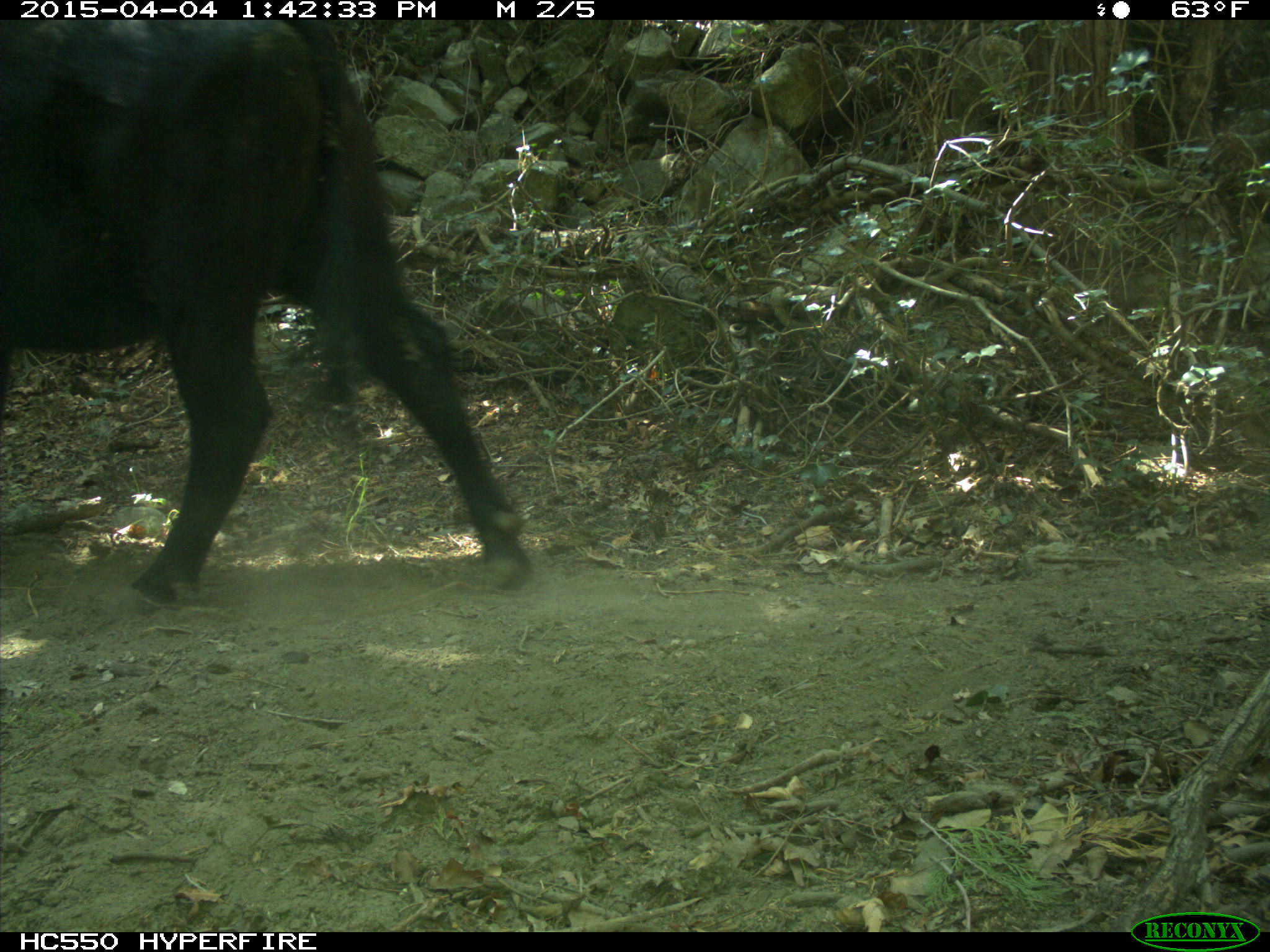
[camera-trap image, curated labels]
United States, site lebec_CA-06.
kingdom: Animalia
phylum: Chordata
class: Mammalia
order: Artiodactyla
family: Bovidae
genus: Bos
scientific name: Bos taurus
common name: domestic cow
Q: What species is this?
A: Bos taurus (domestic cow).